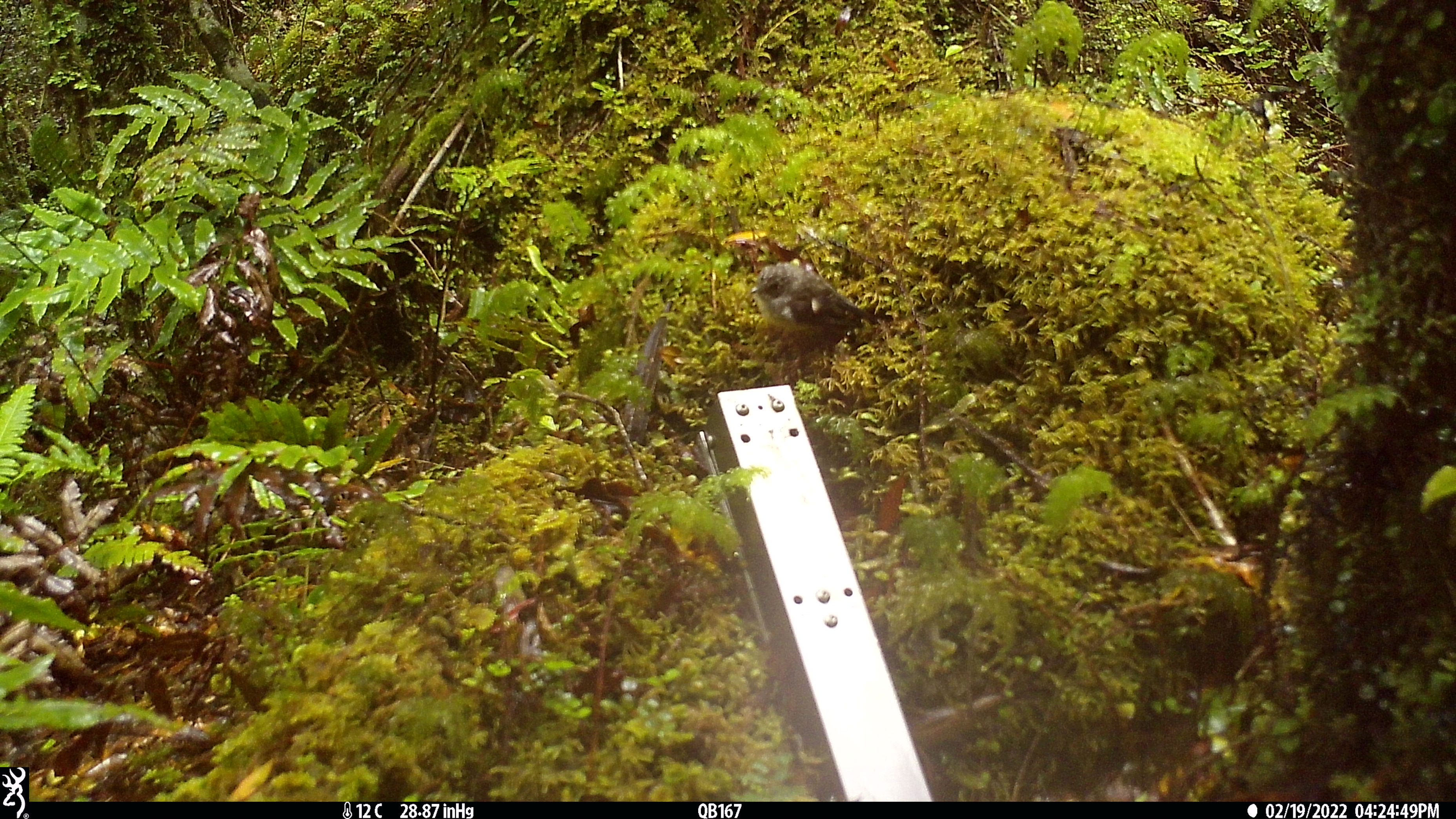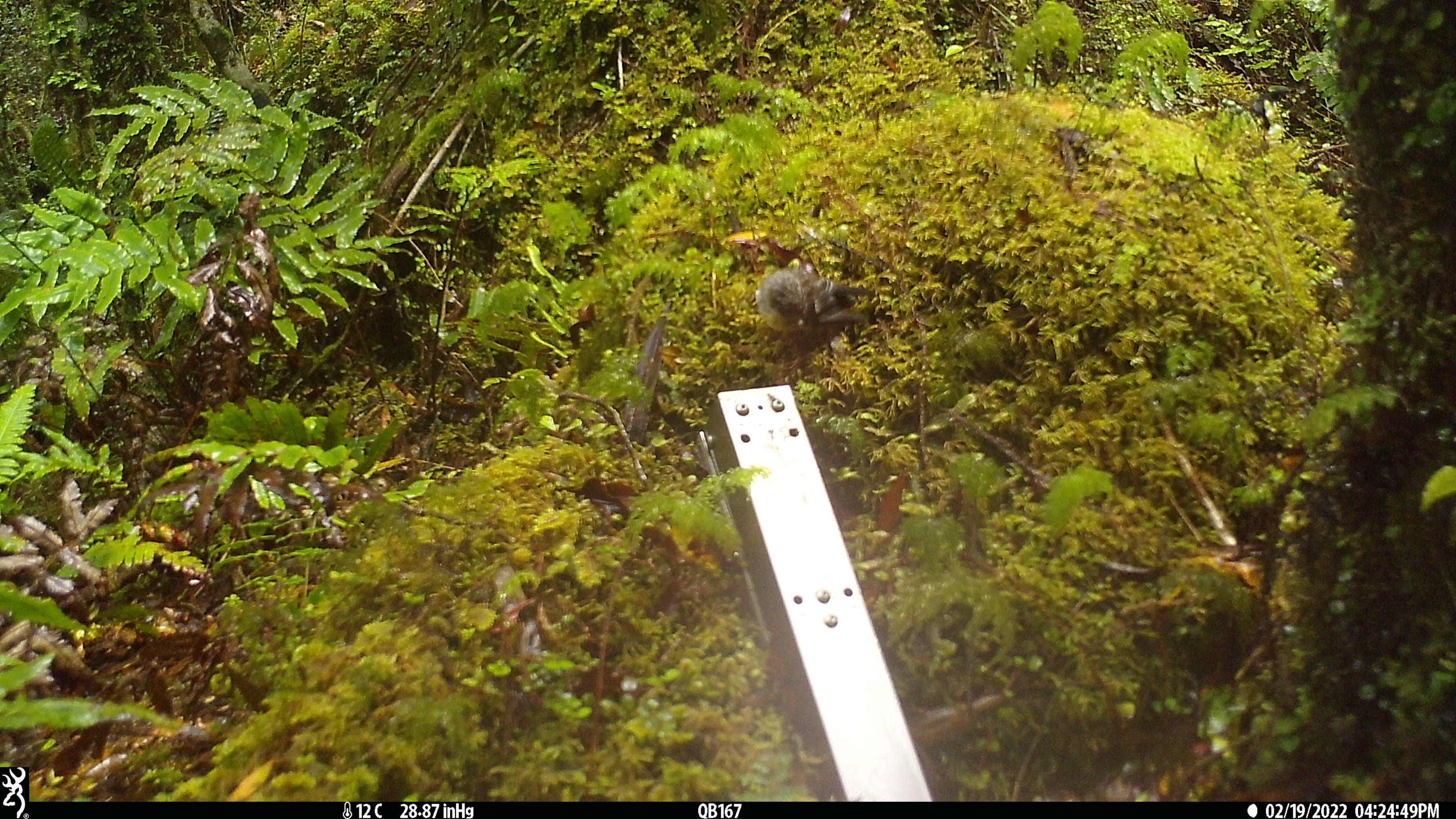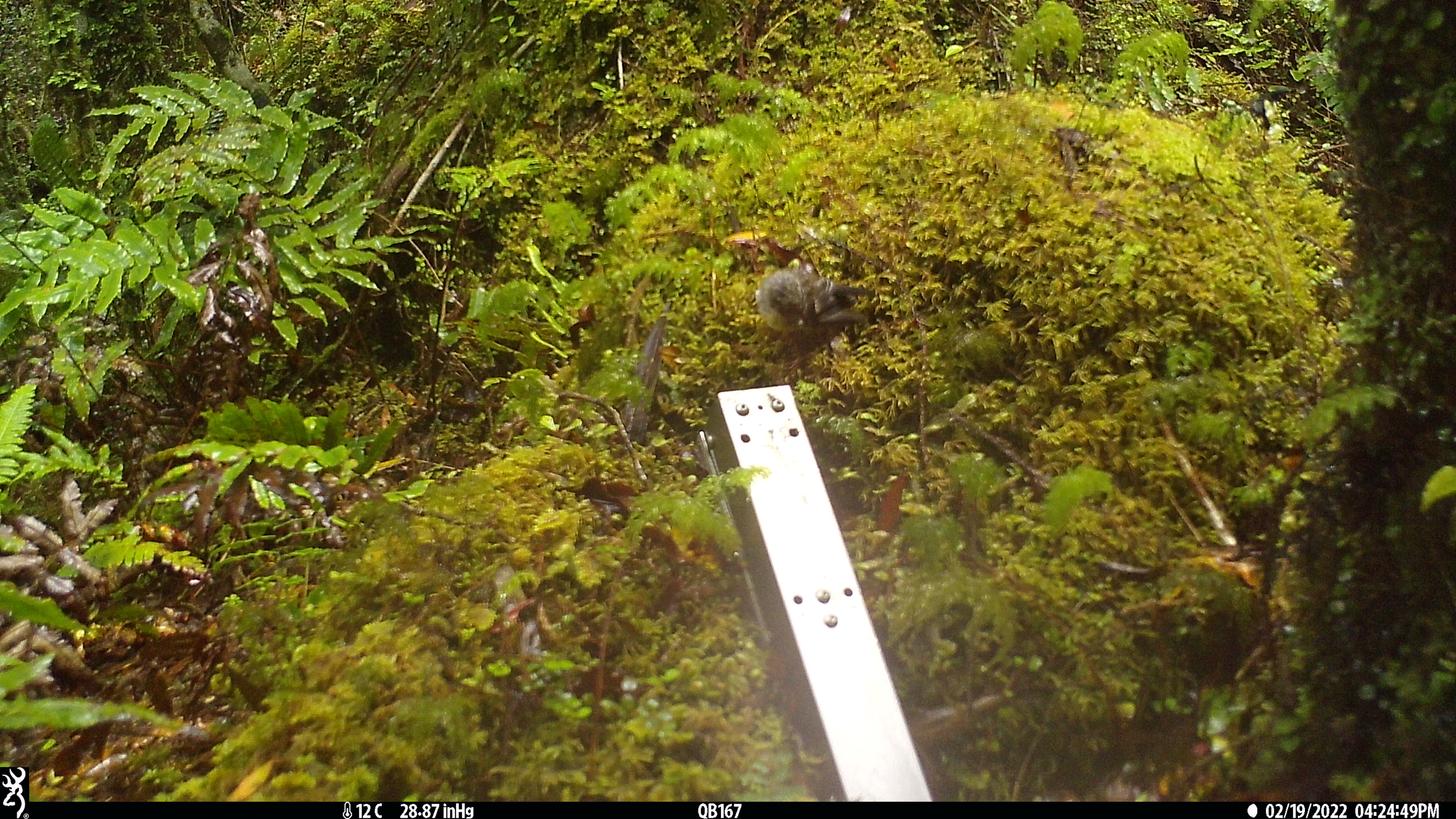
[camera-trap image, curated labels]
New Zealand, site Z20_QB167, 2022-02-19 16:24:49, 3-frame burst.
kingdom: Animalia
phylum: Chordata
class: Aves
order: Passeriformes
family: Petroicidae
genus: Petroica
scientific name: Petroica macrocephala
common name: tomtit